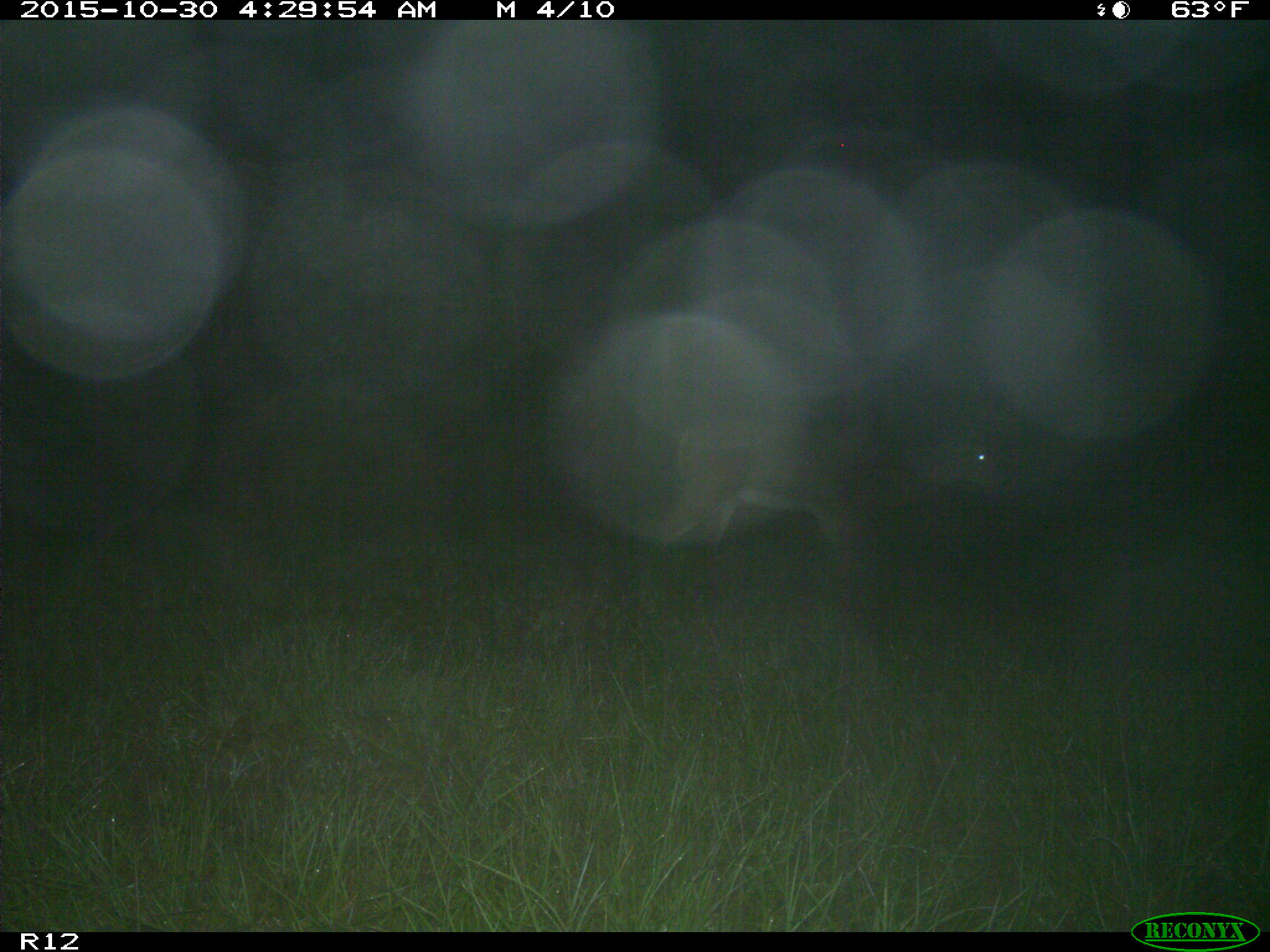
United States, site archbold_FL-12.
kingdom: Animalia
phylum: Chordata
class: Mammalia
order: Artiodactyla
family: Cervidae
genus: Odocoileus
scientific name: Odocoileus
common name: deer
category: unidentified deer